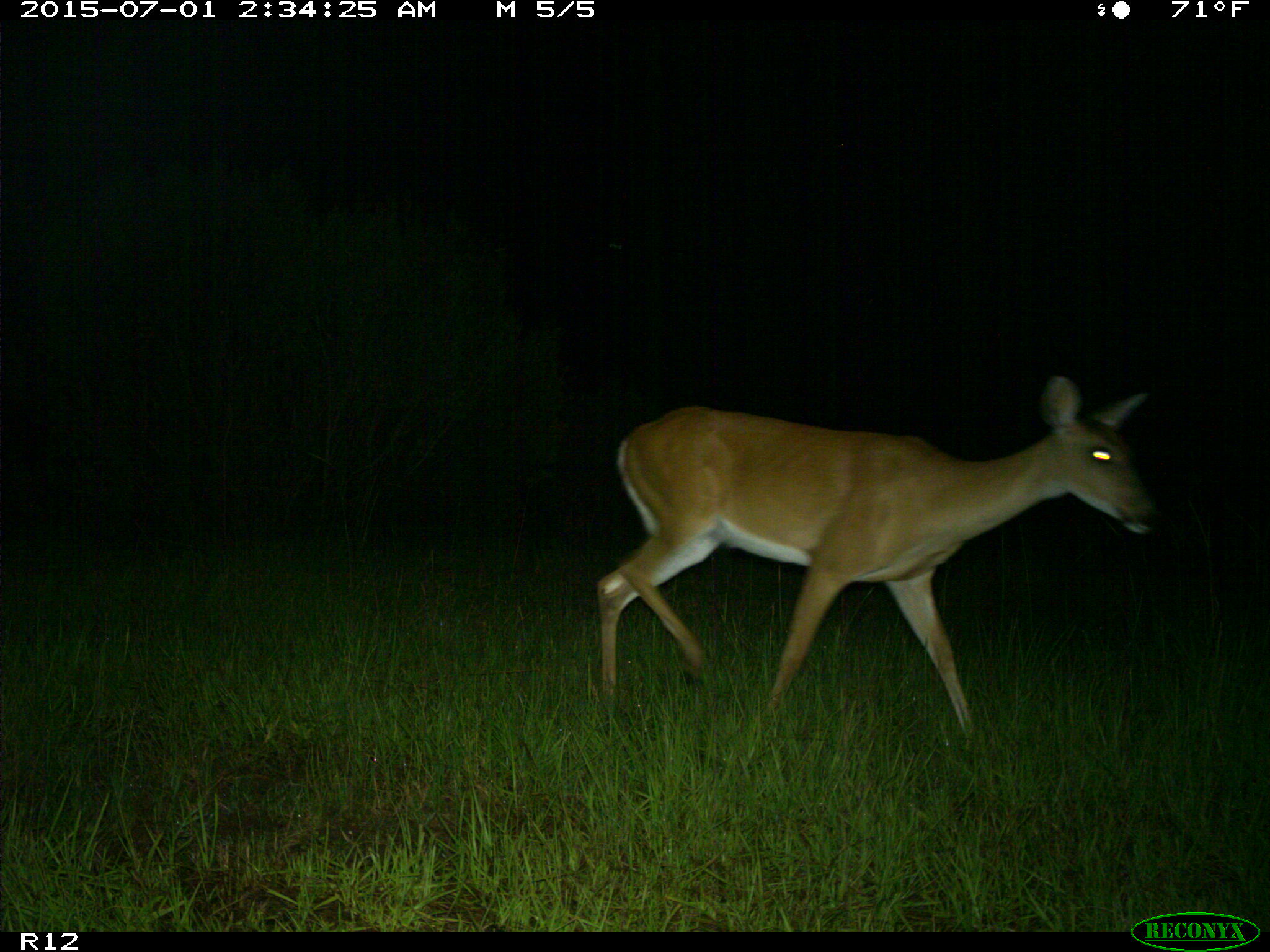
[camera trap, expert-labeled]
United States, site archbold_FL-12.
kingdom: Animalia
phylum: Chordata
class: Mammalia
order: Artiodactyla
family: Cervidae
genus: Odocoileus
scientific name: Odocoileus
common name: deer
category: unidentified deer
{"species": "unidentified deer (deer) (Odocoileus)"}